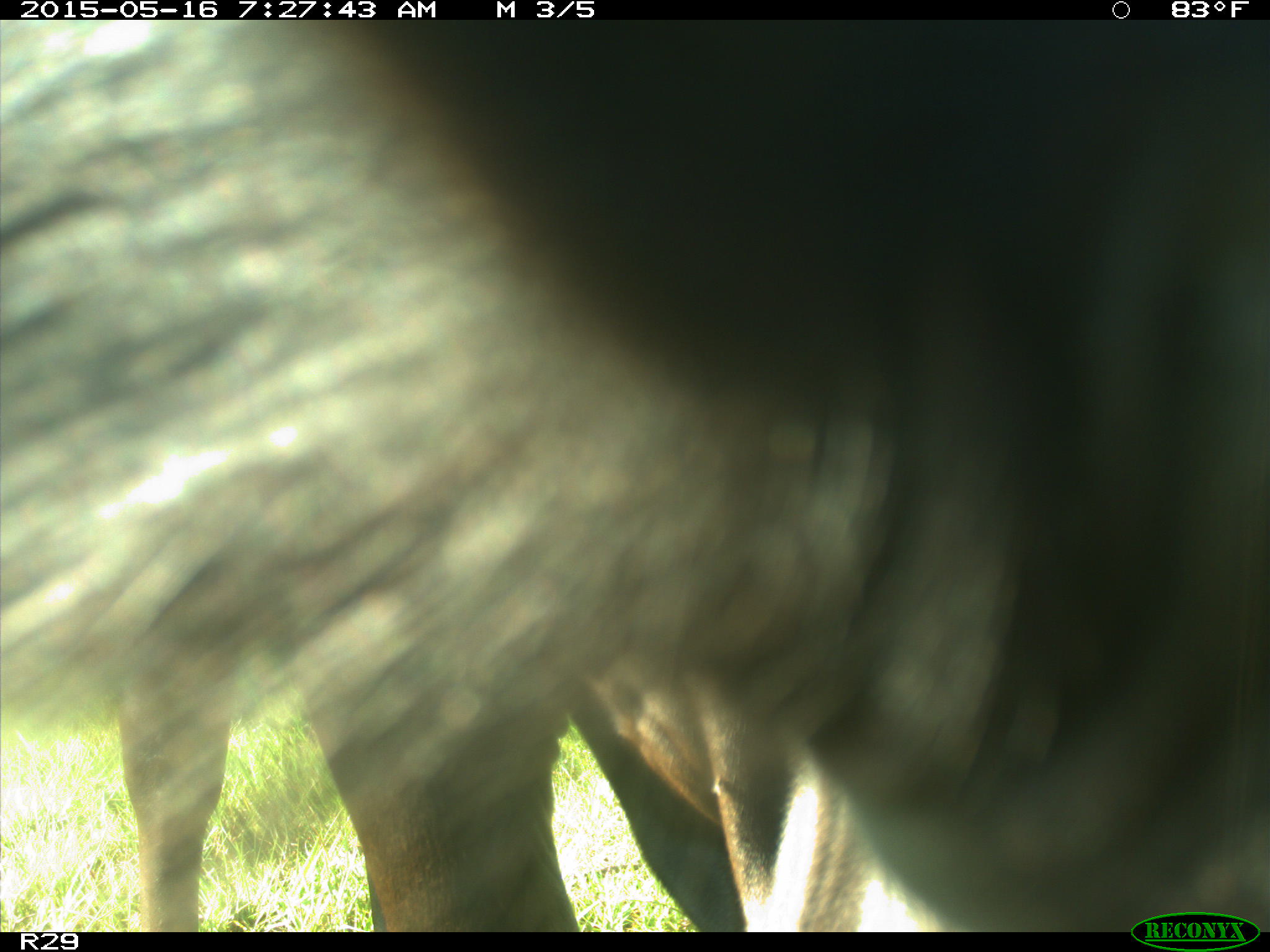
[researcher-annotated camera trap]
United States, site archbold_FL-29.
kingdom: Animalia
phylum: Chordata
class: Mammalia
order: Artiodactyla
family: Bovidae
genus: Bos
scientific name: Bos taurus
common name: domestic cow